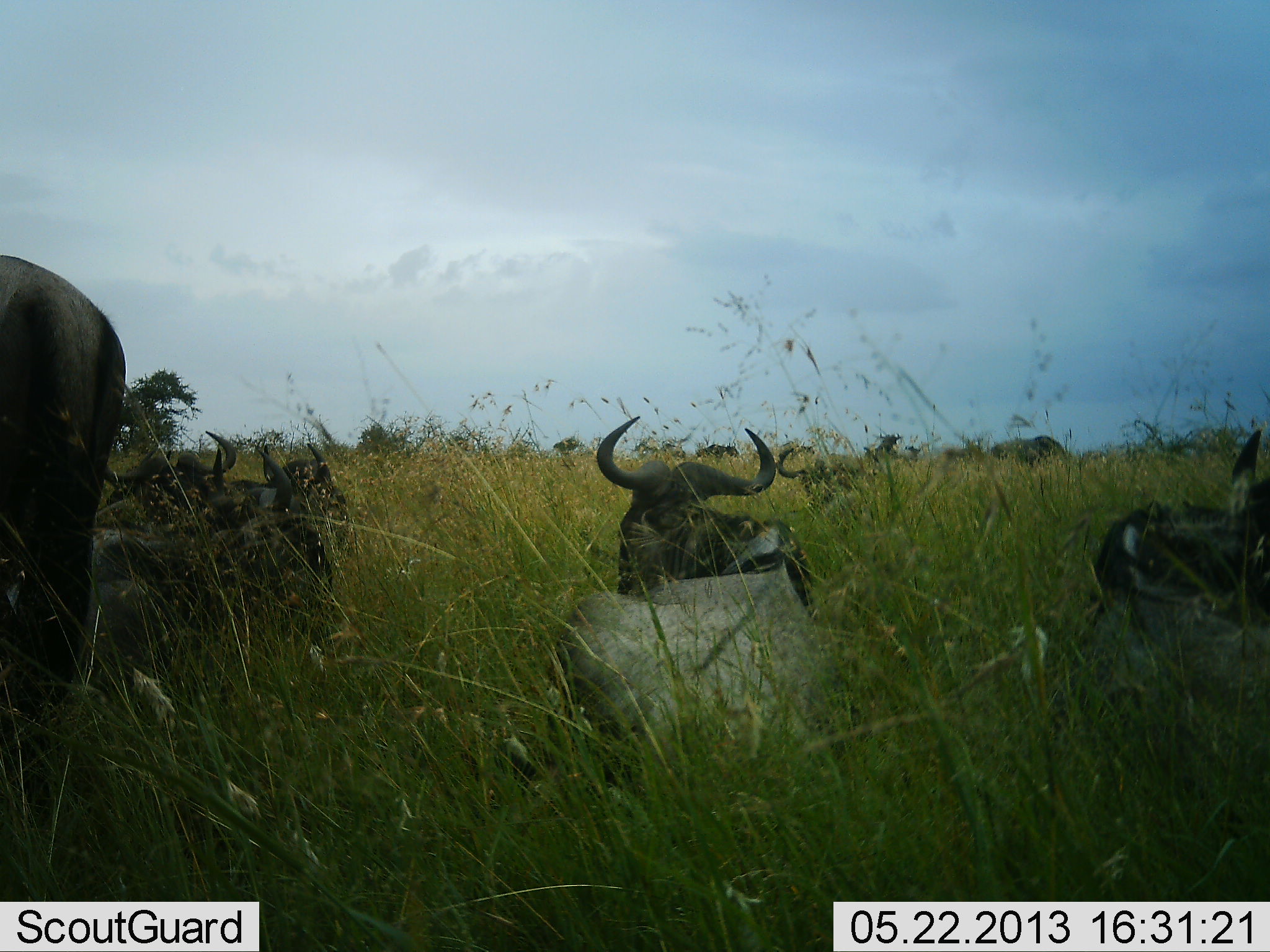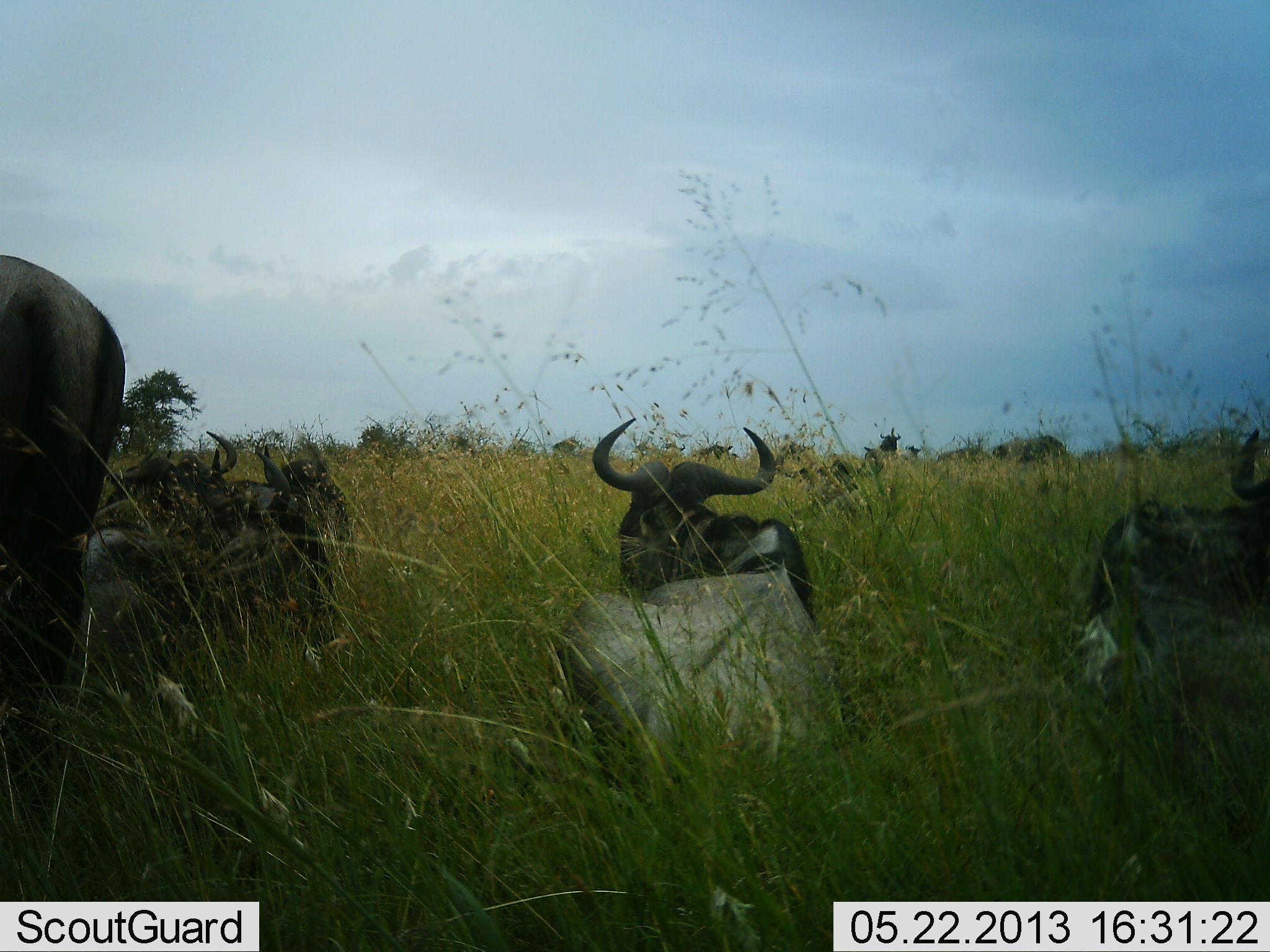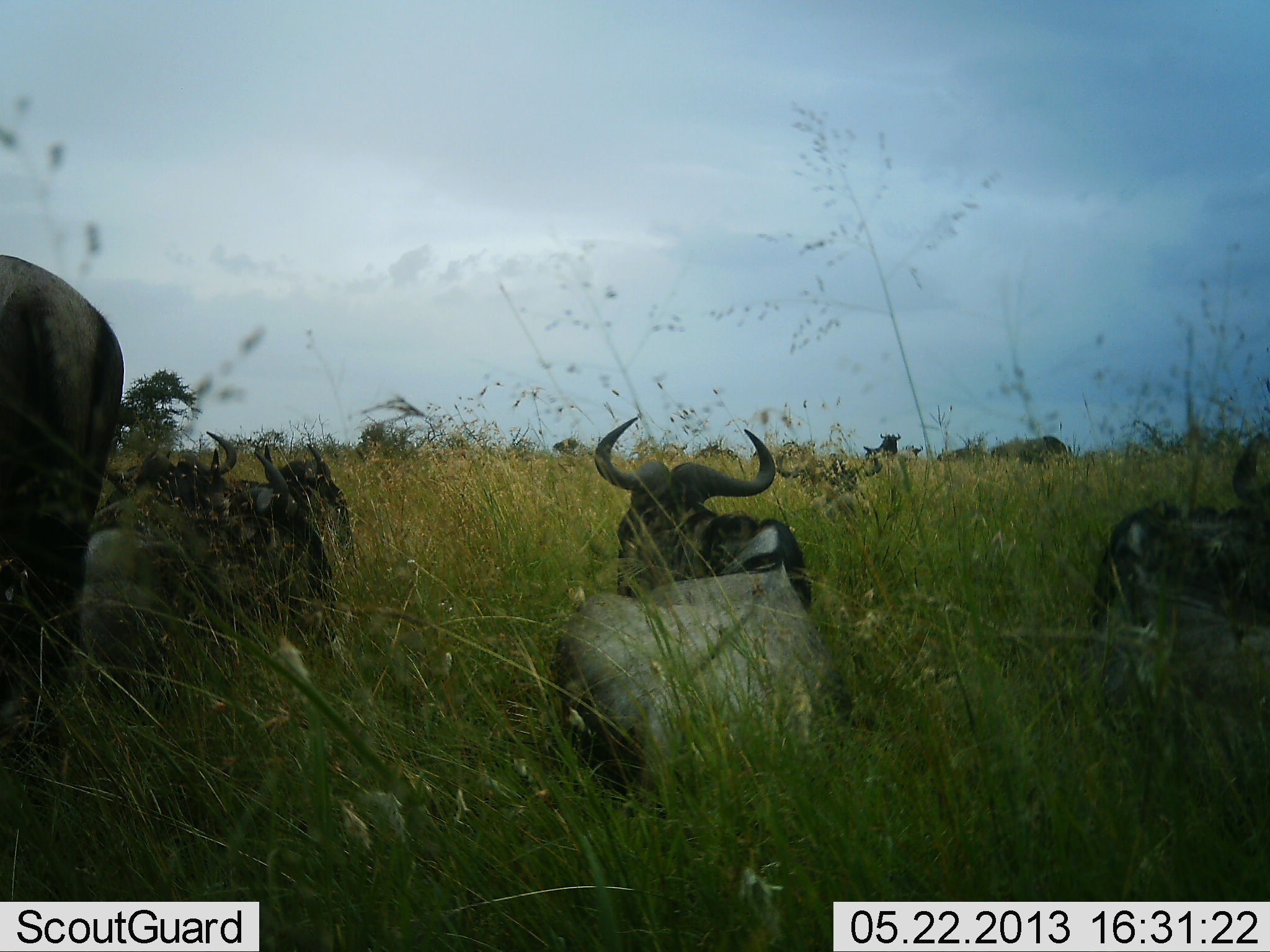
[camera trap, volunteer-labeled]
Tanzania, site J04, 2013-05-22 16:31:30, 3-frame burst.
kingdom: Animalia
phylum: Chordata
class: Mammalia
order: Artiodactyla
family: Bovidae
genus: Connochaetes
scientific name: Connochaetes taurinus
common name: blue wildebeest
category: wildebeest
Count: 7.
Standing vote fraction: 60%.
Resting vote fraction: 100%.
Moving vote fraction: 10%.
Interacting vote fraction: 10%.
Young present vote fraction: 0%.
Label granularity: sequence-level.